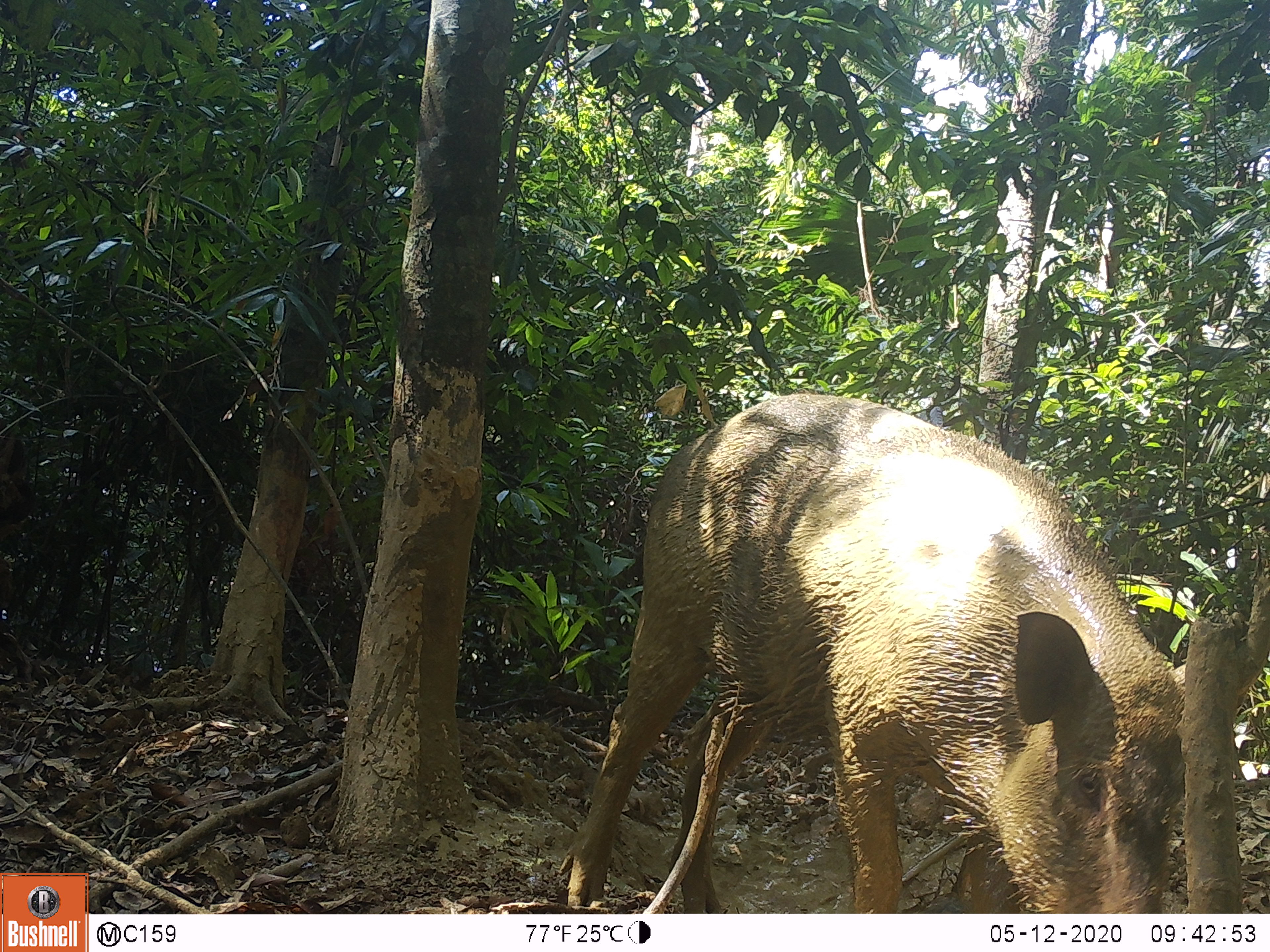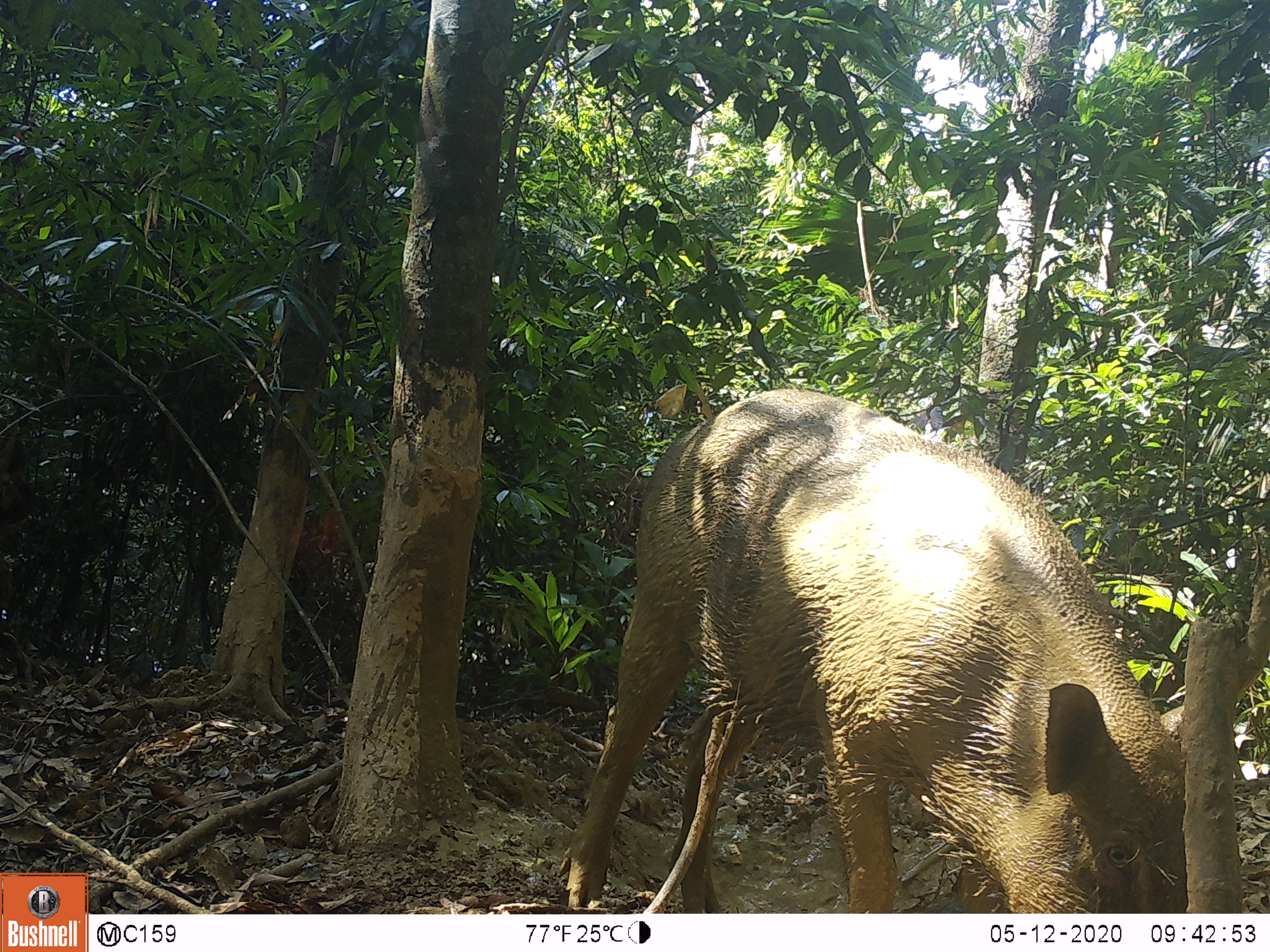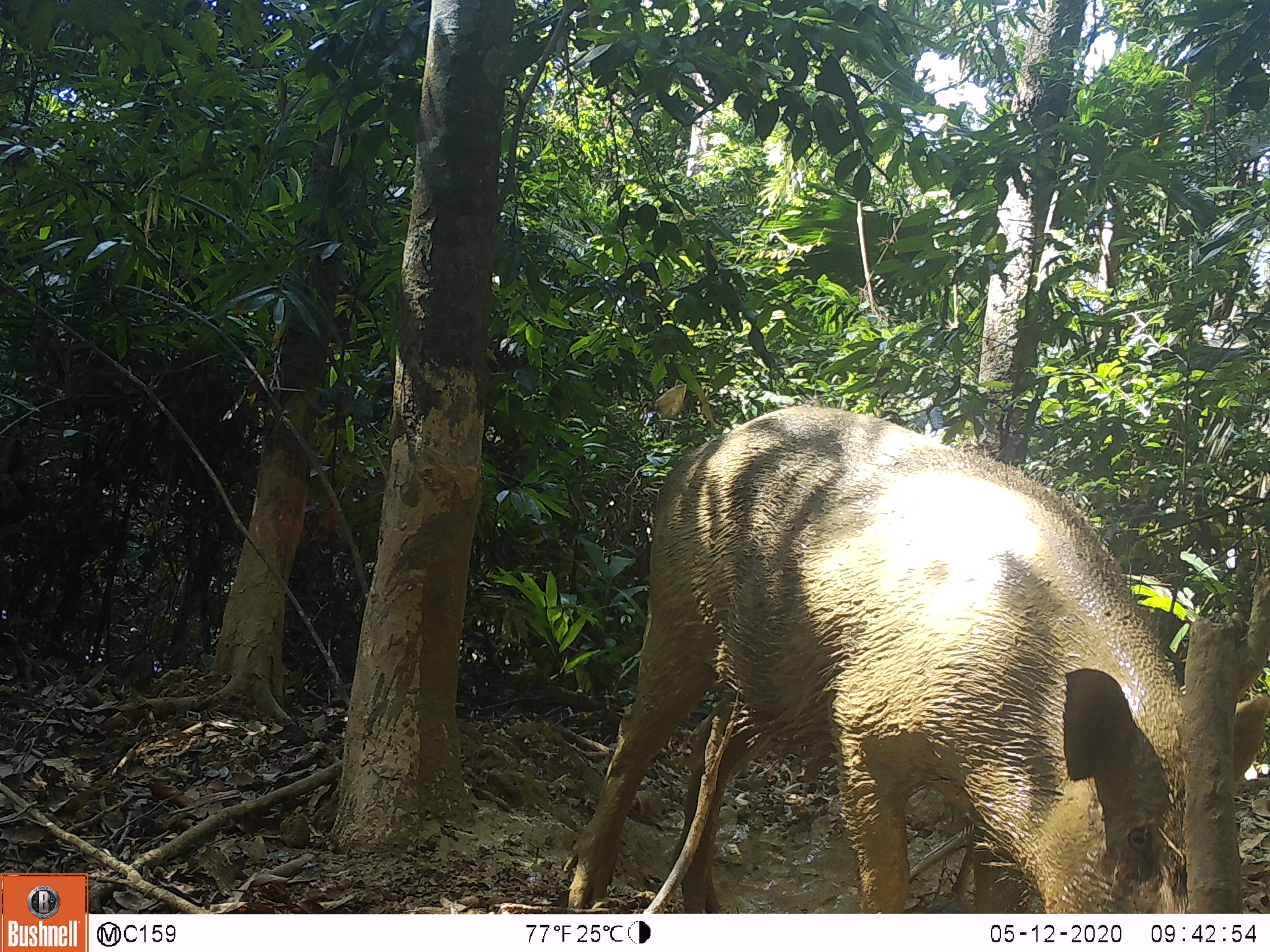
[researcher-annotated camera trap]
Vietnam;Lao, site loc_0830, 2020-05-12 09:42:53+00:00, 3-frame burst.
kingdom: Animalia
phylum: Chordata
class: Mammalia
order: Artiodactyla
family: Suidae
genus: Sus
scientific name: Sus scrofa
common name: eurasian wild pig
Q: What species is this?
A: Eurasian wild pig (Sus scrofa).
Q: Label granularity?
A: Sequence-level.